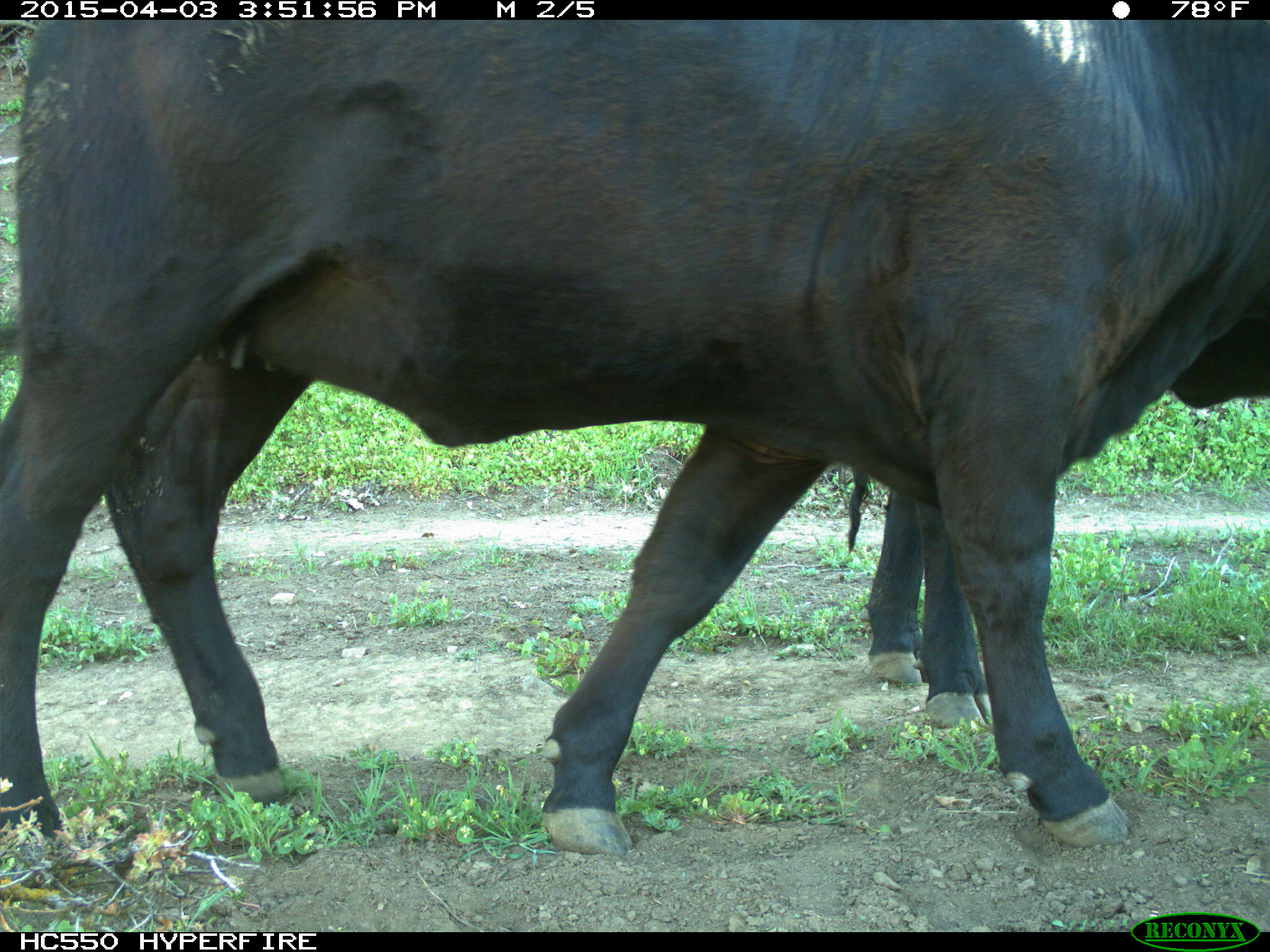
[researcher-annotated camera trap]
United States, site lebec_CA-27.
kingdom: Animalia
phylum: Chordata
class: Mammalia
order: Artiodactyla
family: Bovidae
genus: Bos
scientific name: Bos taurus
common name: domestic cow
Bos taurus (domestic cow).